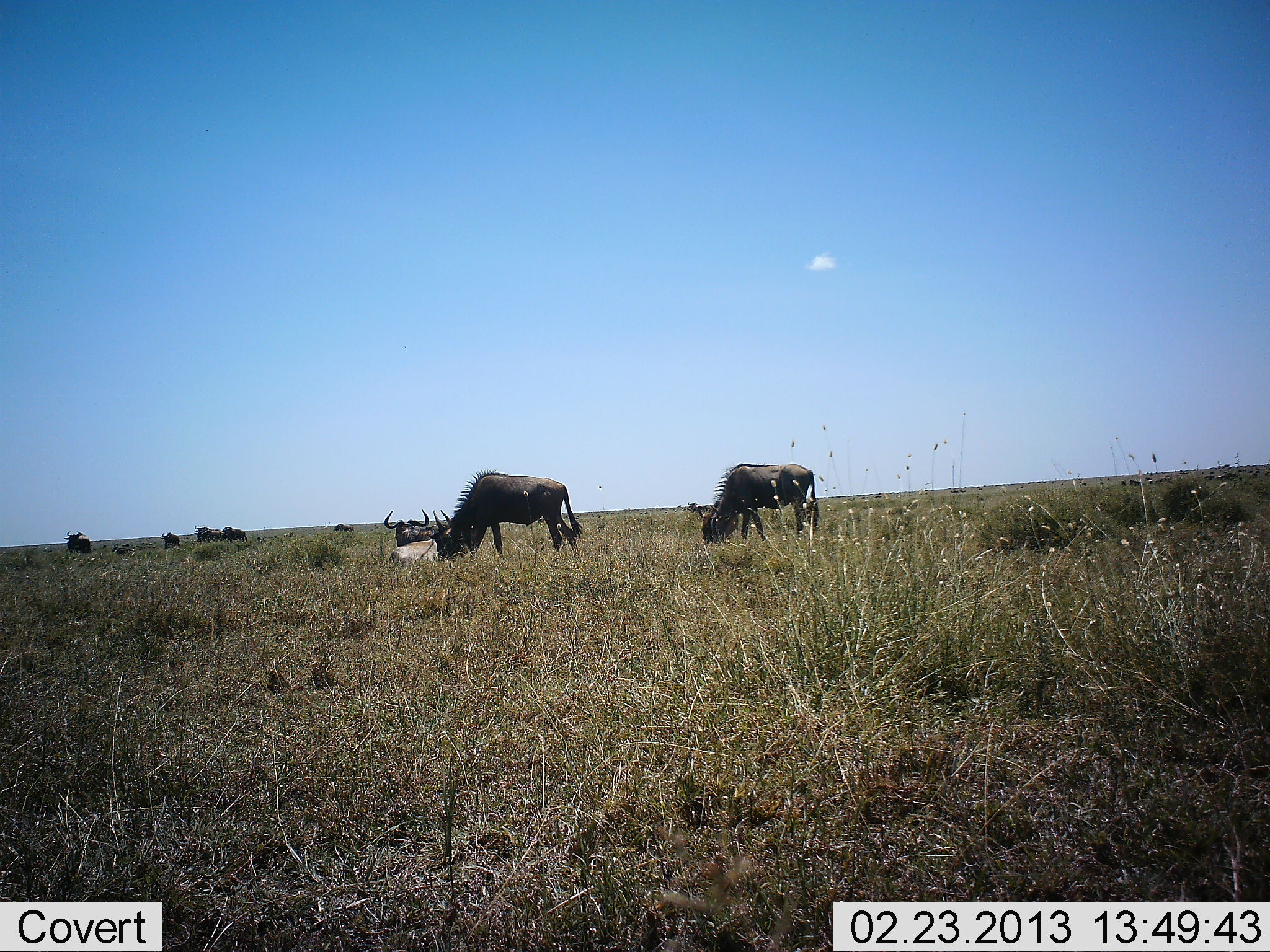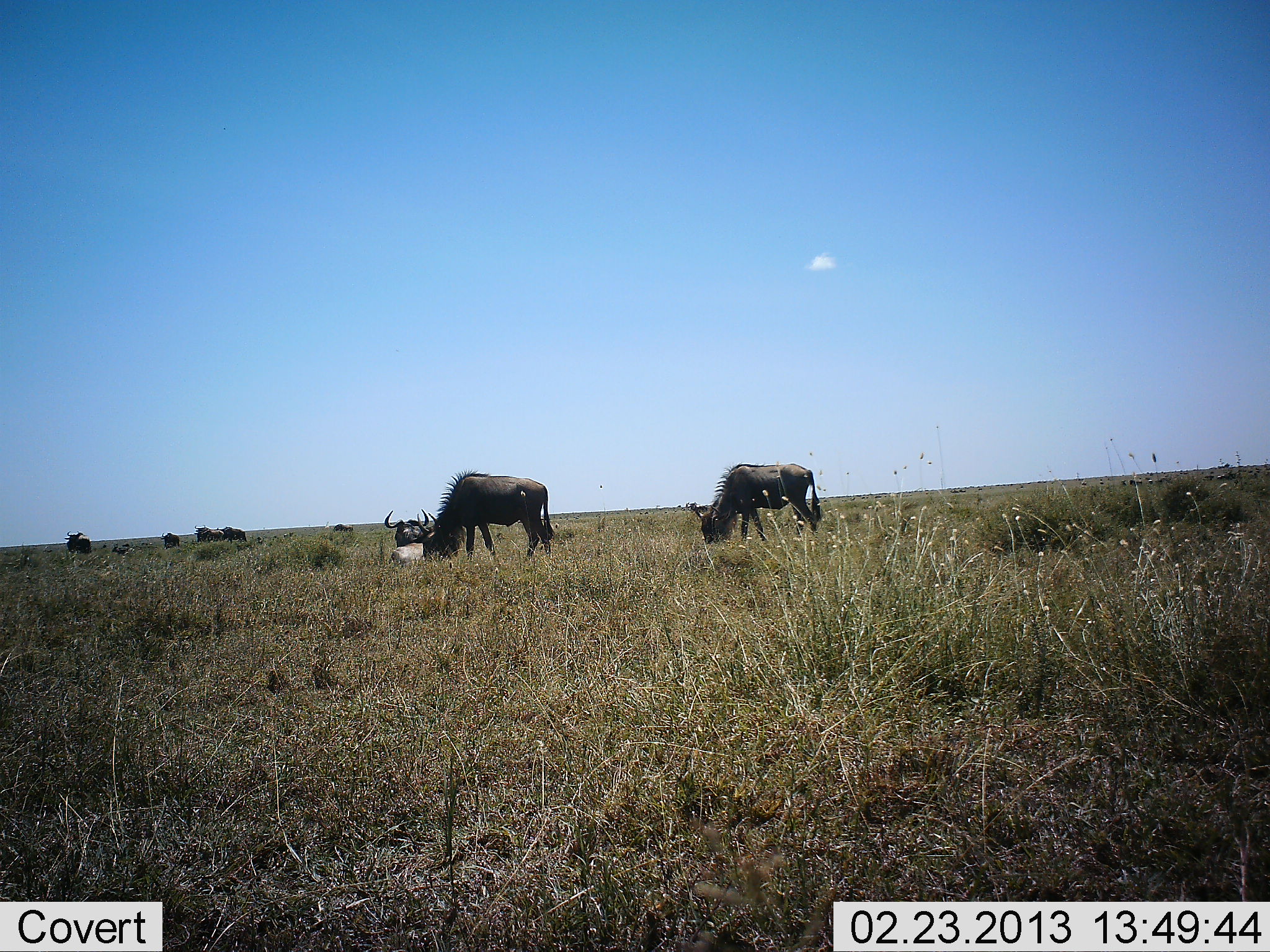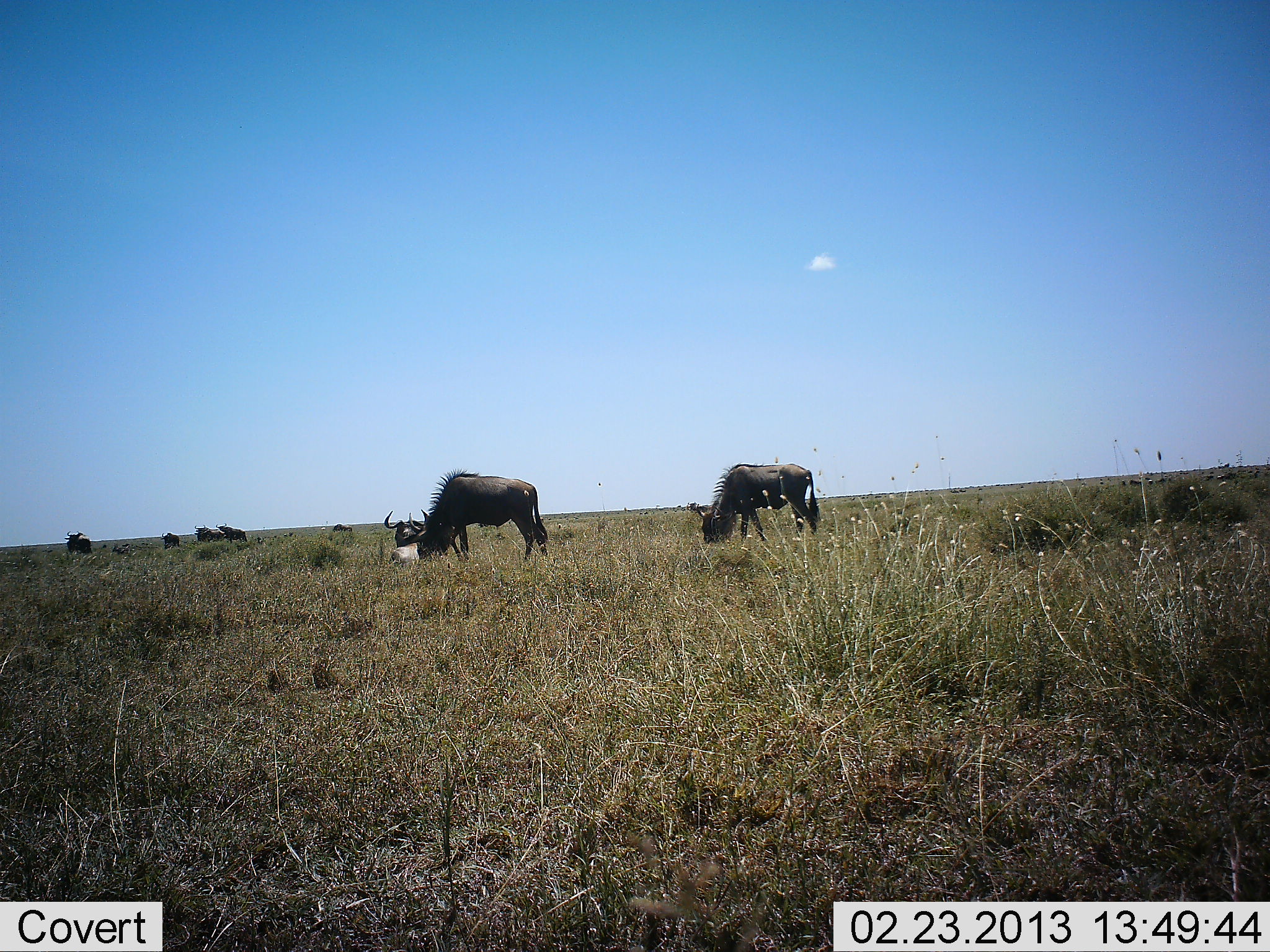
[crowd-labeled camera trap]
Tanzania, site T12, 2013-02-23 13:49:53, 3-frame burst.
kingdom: Animalia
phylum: Chordata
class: Mammalia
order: Artiodactyla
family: Bovidae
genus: Connochaetes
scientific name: Connochaetes taurinus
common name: blue wildebeest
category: wildebeest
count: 8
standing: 50%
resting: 53%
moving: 33%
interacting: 0%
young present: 0%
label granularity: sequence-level